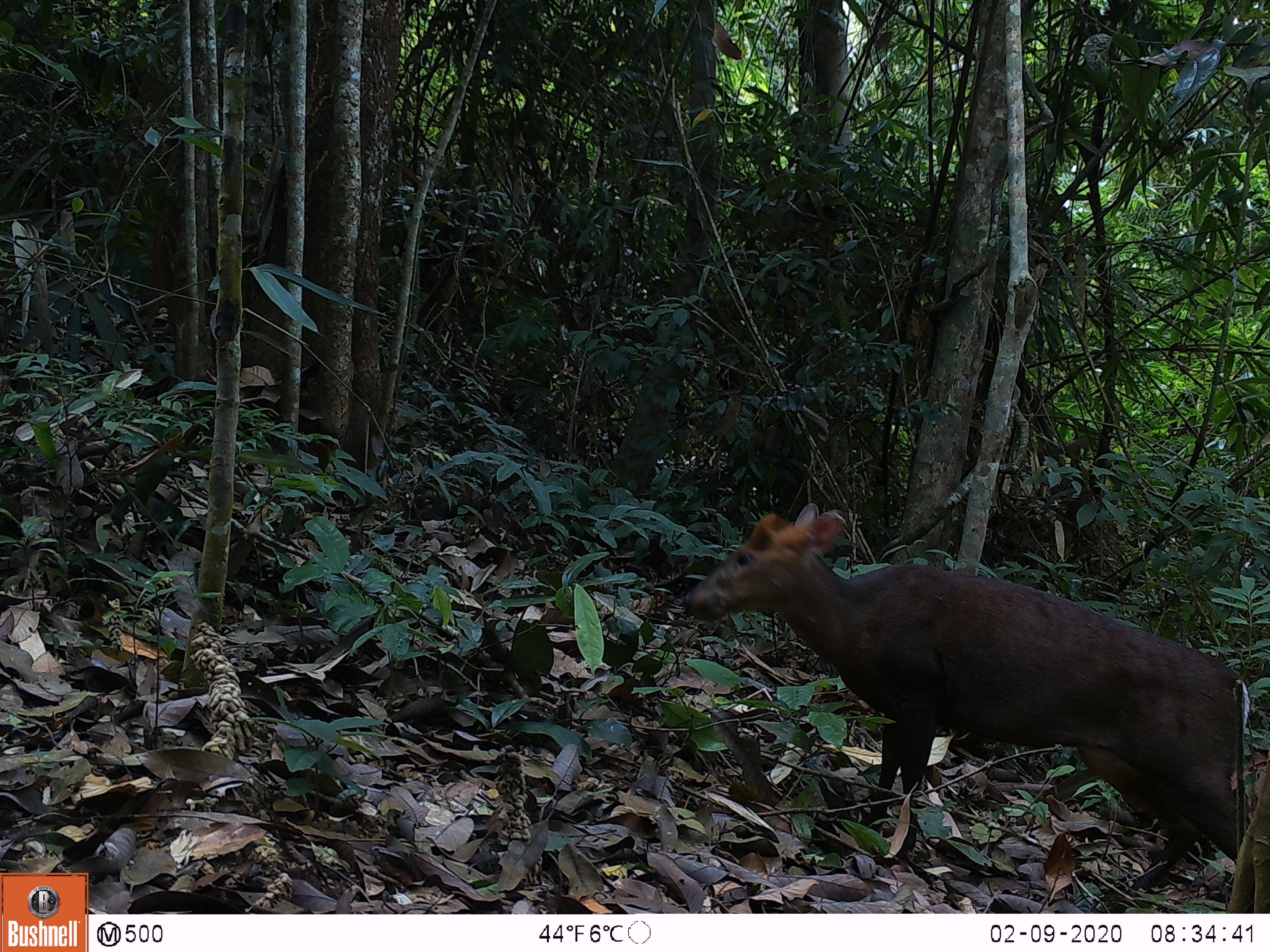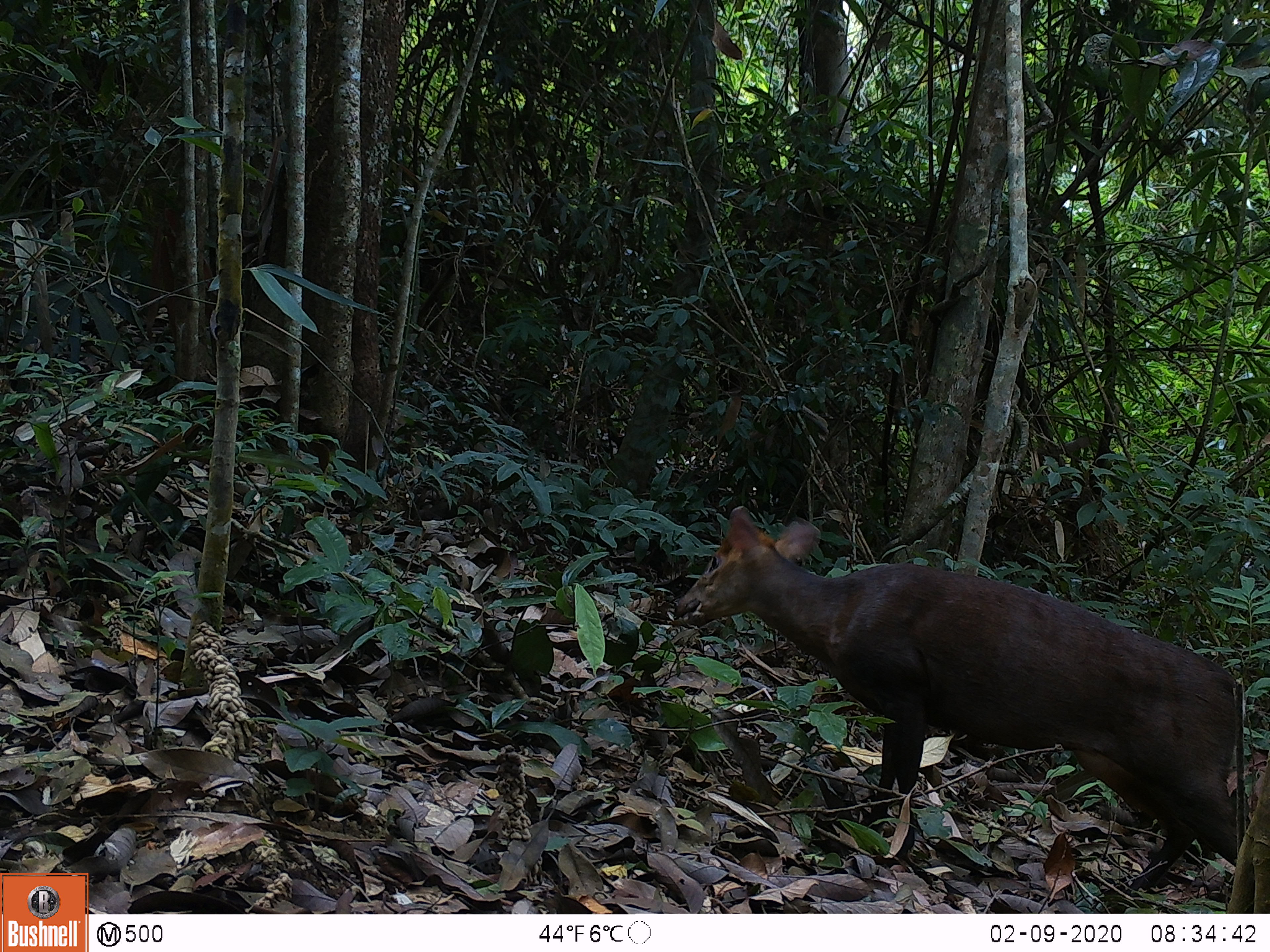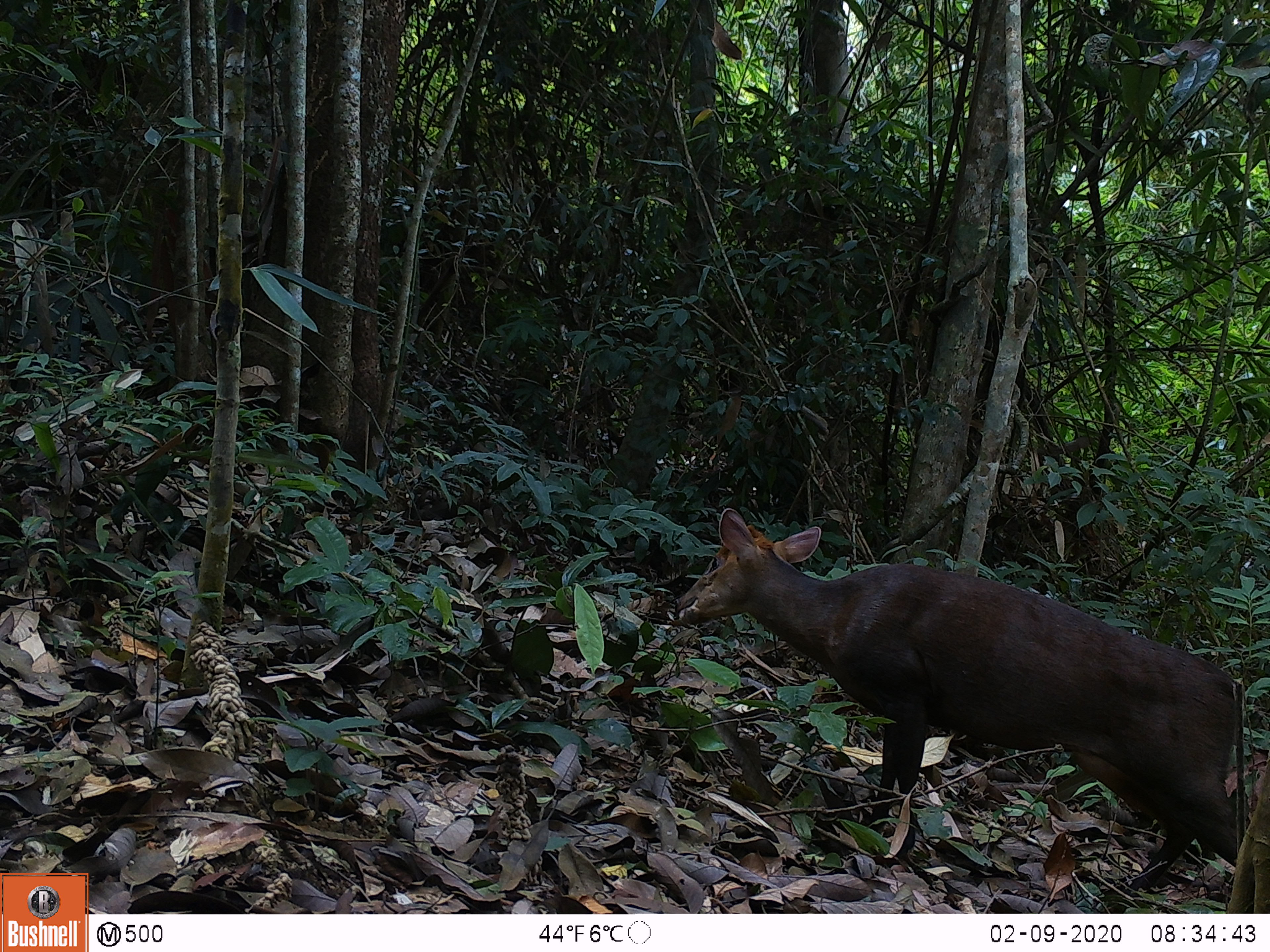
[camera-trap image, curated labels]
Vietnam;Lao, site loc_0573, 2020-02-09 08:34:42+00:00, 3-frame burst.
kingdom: Animalia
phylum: Chordata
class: Mammalia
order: Artiodactyla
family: Cervidae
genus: Muntiacus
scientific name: Muntiacus rooseveltorum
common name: roosevelt's muntjac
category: roosevelts muntjac group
Roosevelts muntjac group (roosevelt's muntjac) (Muntiacus rooseveltorum). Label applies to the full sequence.